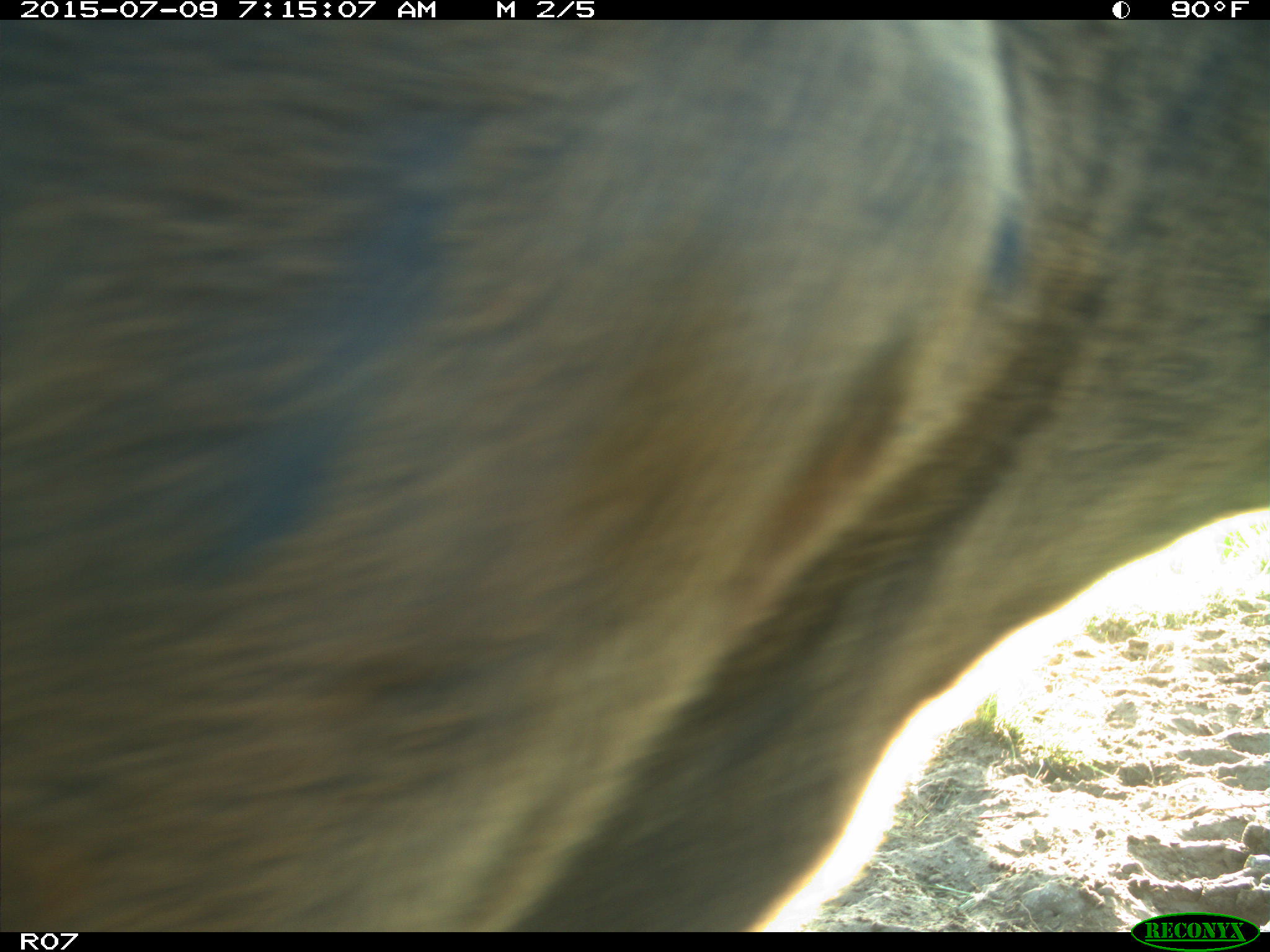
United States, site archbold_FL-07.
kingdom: Animalia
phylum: Chordata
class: Mammalia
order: Artiodactyla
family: Bovidae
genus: Bos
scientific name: Bos taurus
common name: domestic cow